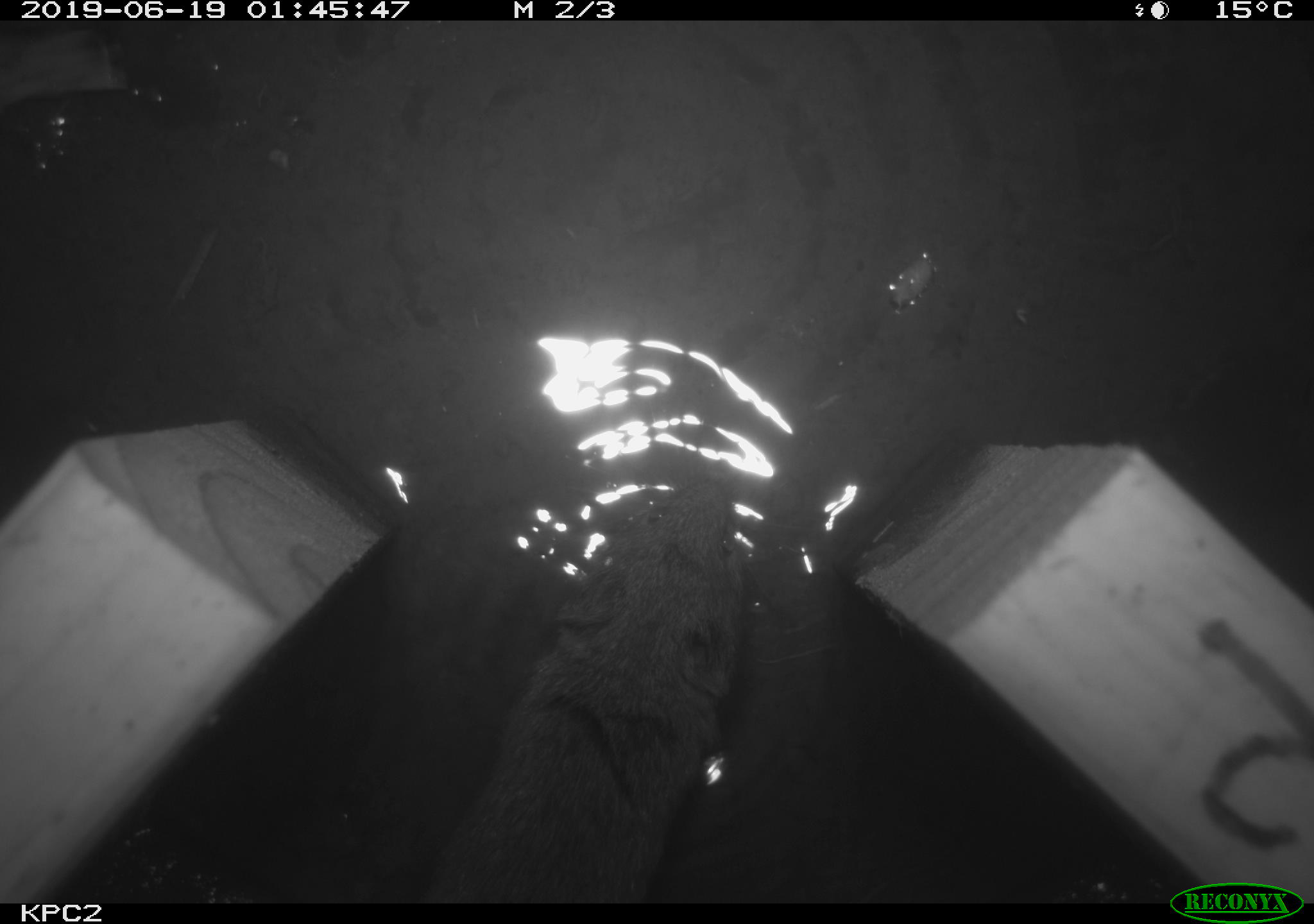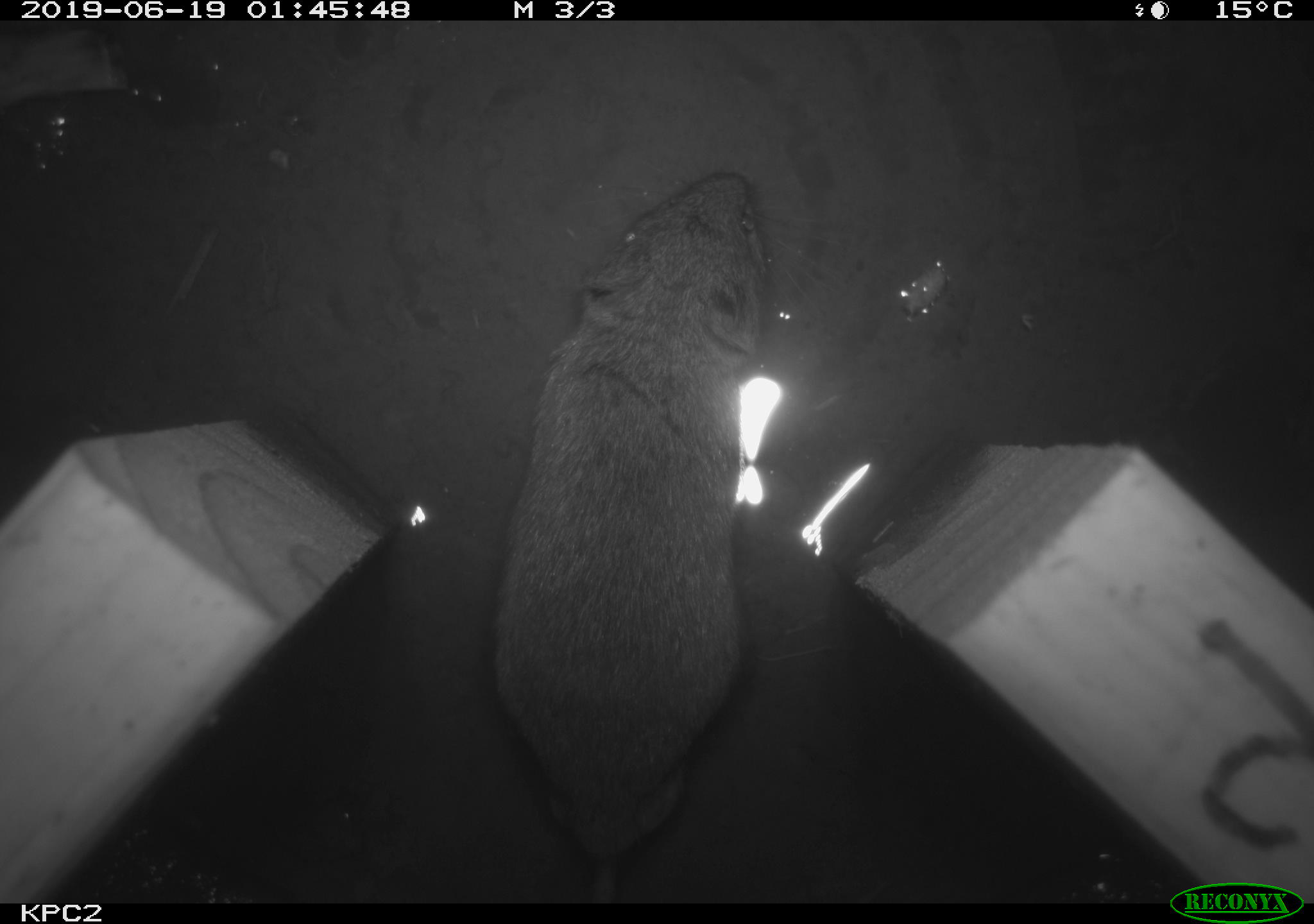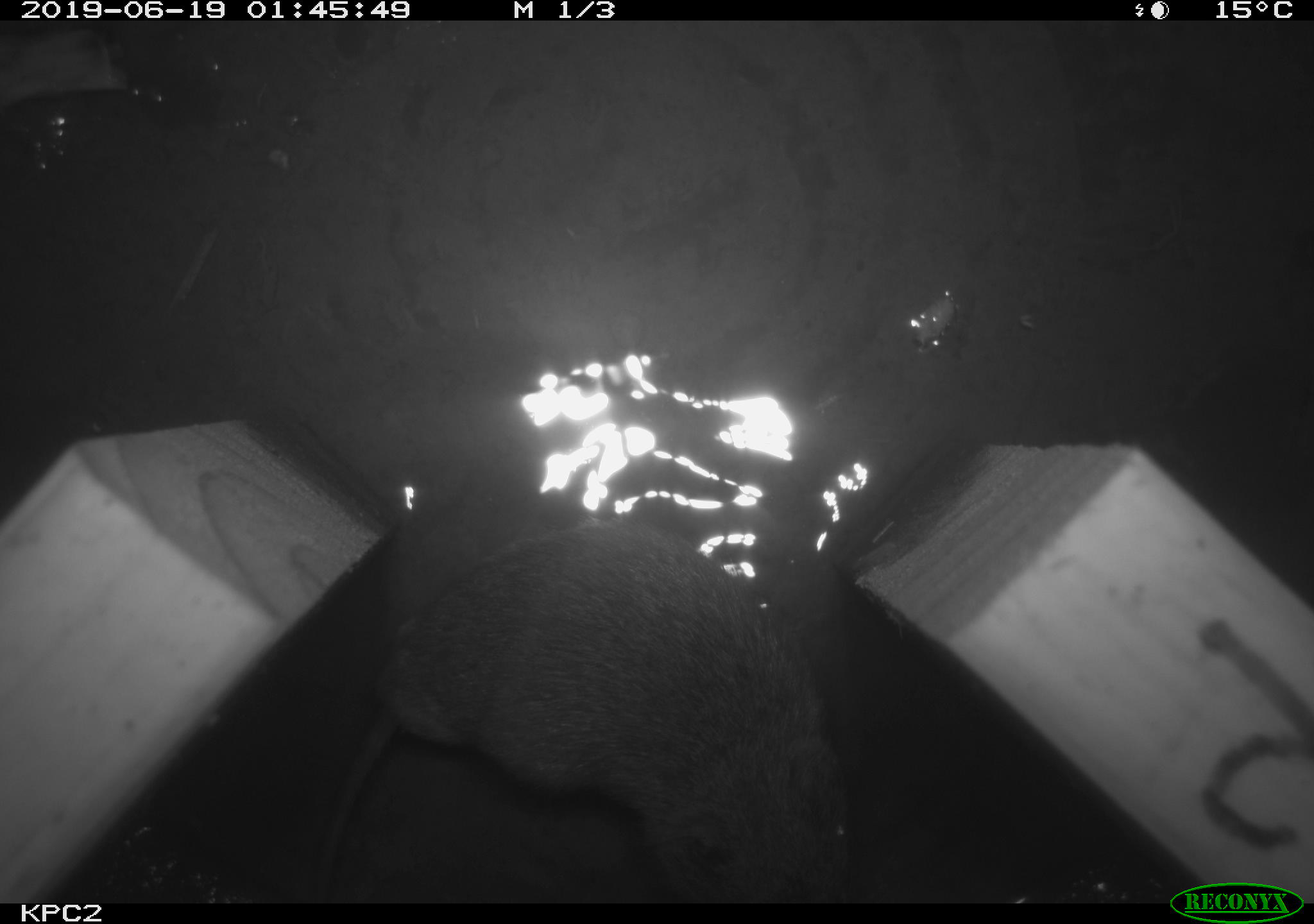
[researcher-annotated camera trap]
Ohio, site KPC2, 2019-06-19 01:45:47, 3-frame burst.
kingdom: Animalia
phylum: Chordata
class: Mammalia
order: Rodentia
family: Cricetidae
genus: Microtus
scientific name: Microtus pennsylvanicus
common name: meadow vole